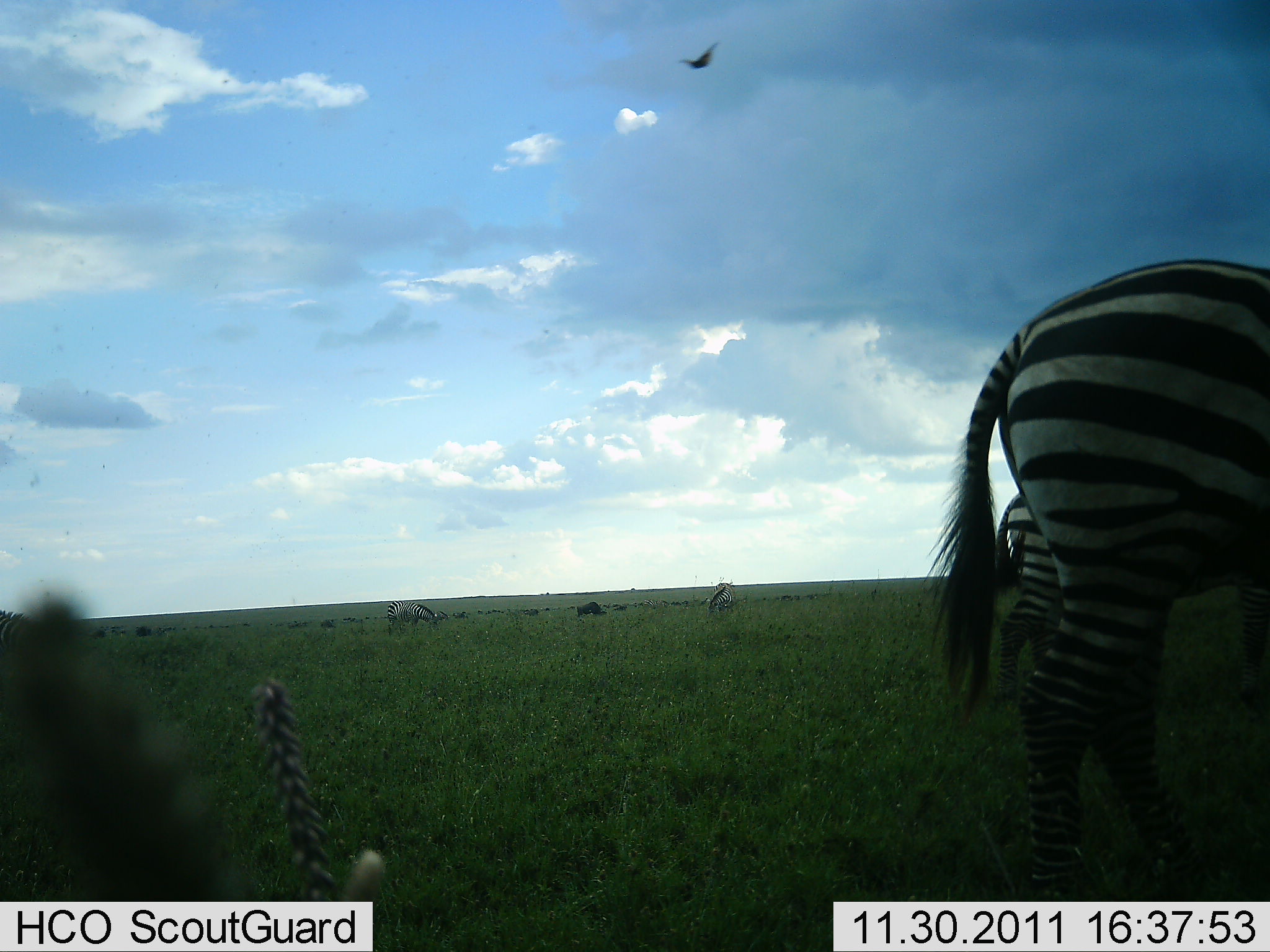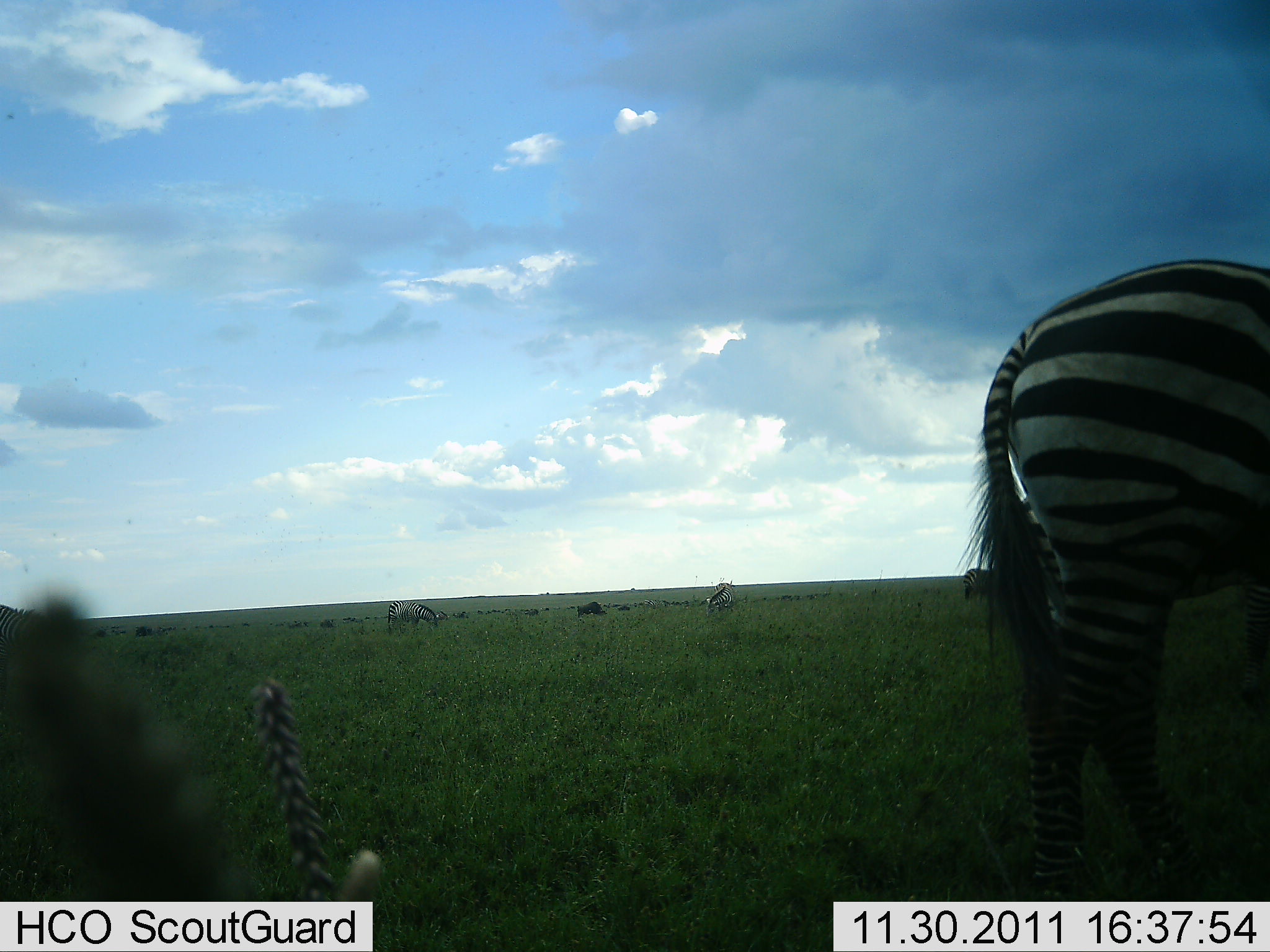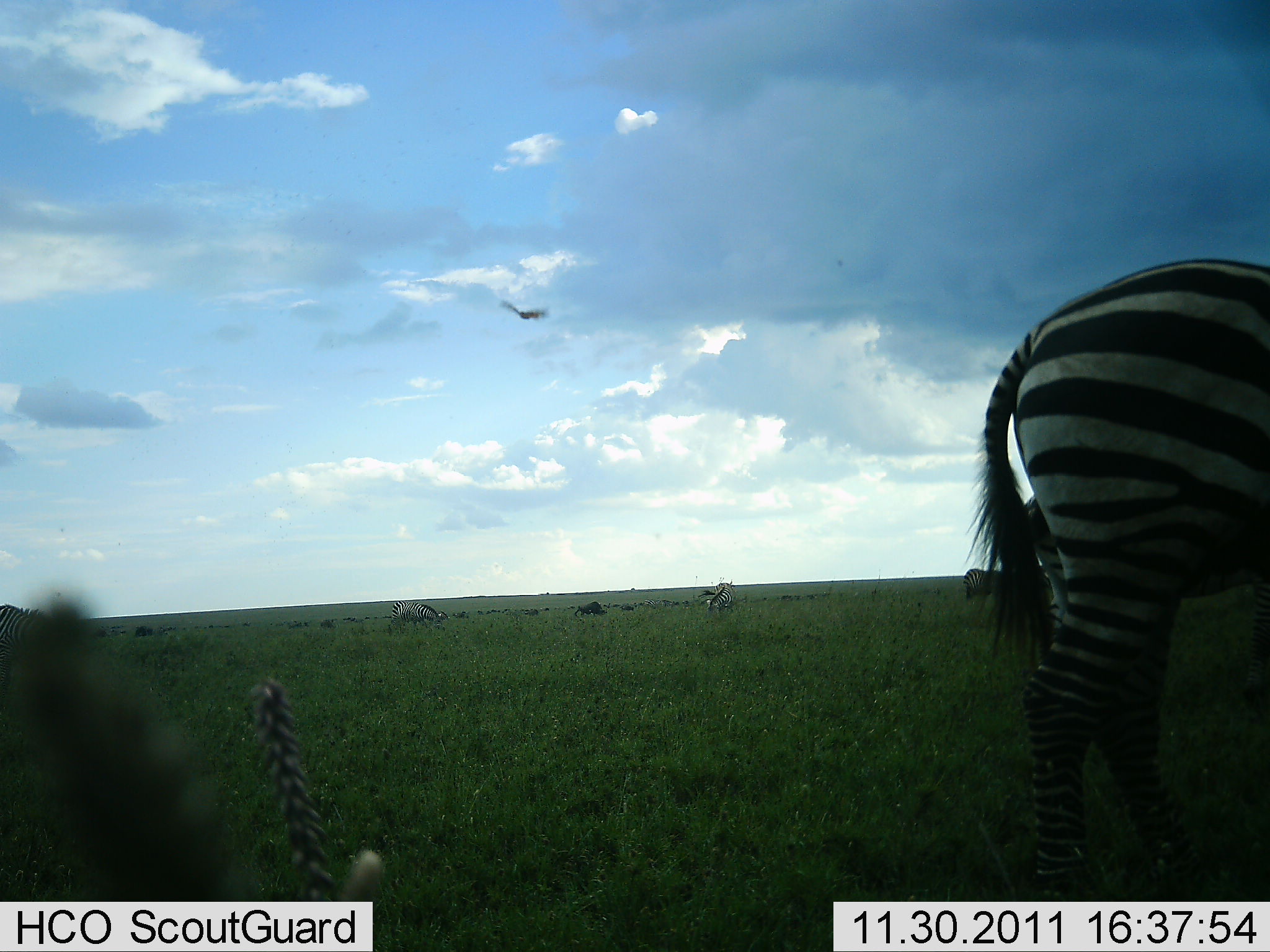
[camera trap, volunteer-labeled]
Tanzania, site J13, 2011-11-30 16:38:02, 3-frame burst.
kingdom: Animalia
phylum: Chordata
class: Mammalia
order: Perissodactyla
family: Equidae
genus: Equus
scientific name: Equus quagga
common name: plains zebra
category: zebra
Zebra (plains zebra) (Equus quagga), count 4. Behavior (volunteer vote fractions): standing 47%, resting 0%, moving 21%, interacting 0%. Young present (vote fraction): 0%. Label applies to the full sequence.